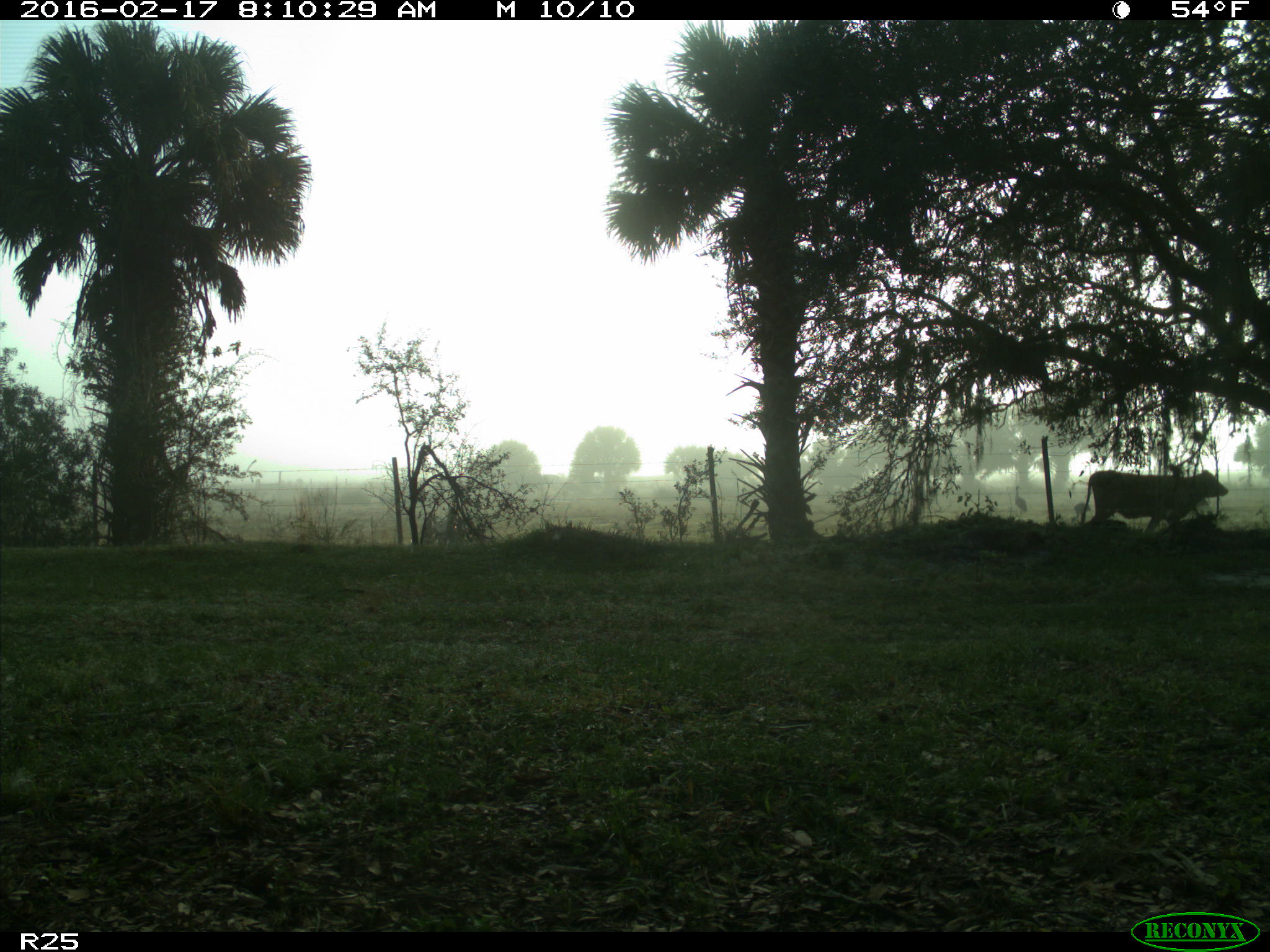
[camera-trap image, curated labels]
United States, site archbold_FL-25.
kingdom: Animalia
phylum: Chordata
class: Mammalia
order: Artiodactyla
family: Bovidae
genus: Bos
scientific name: Bos taurus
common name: domestic cow